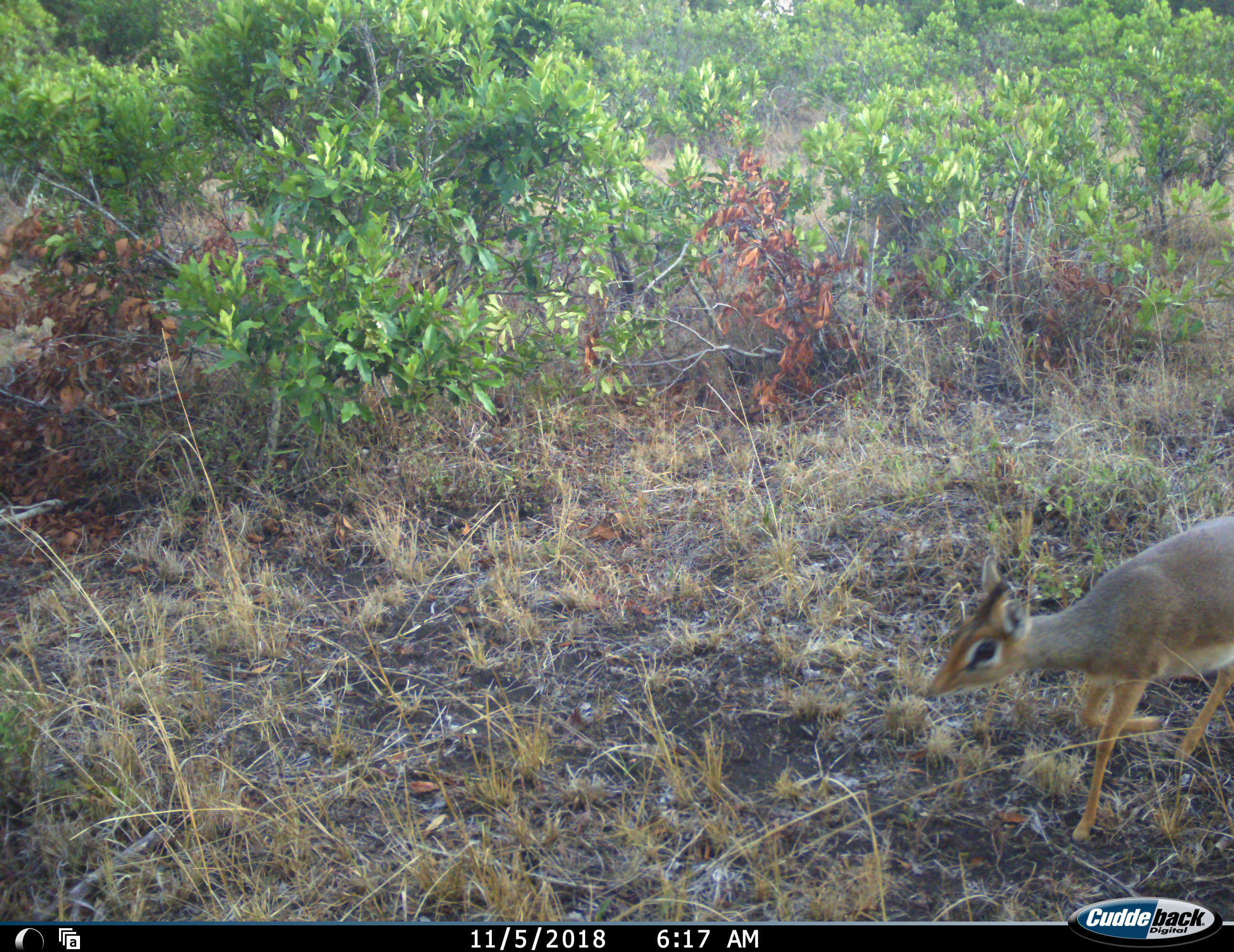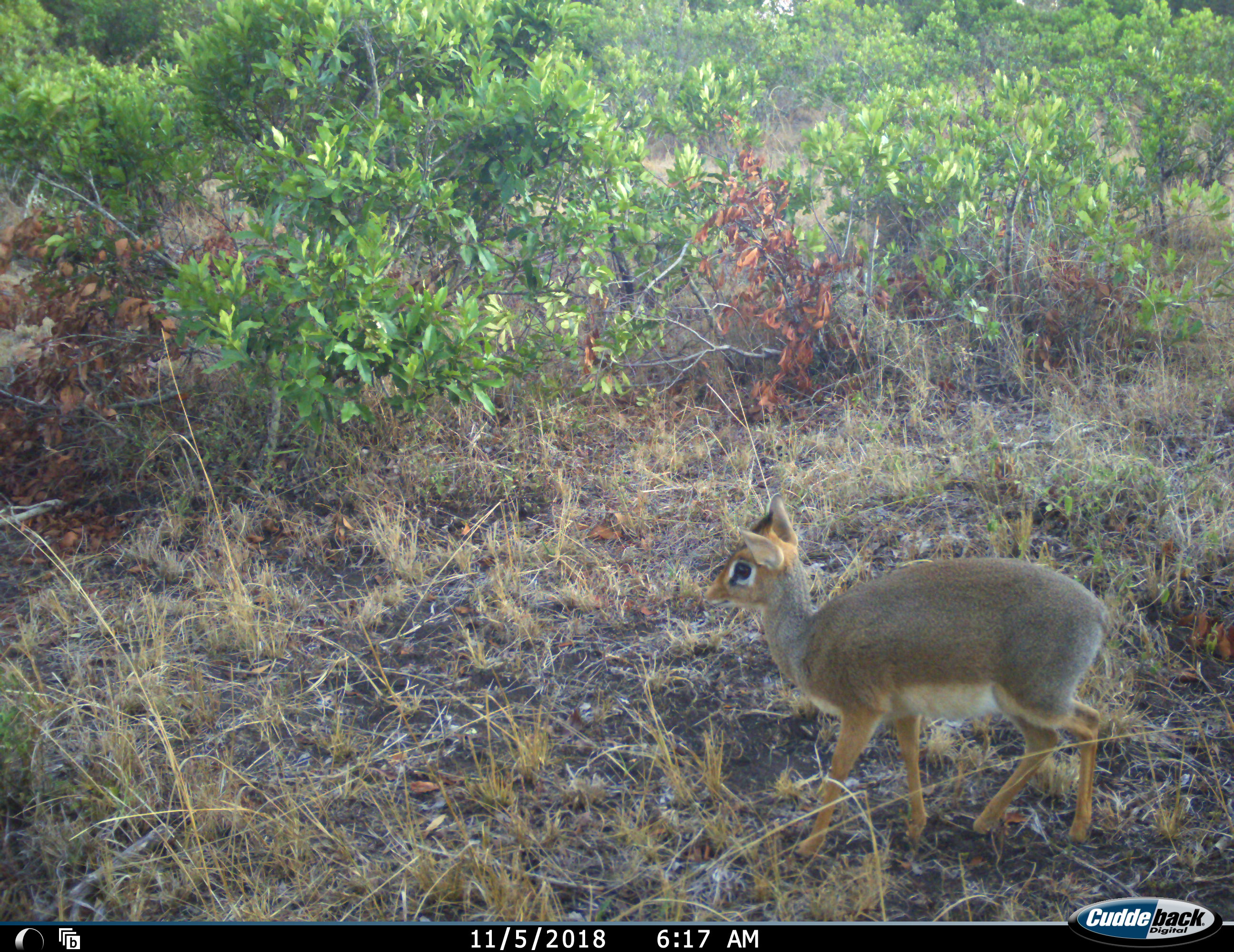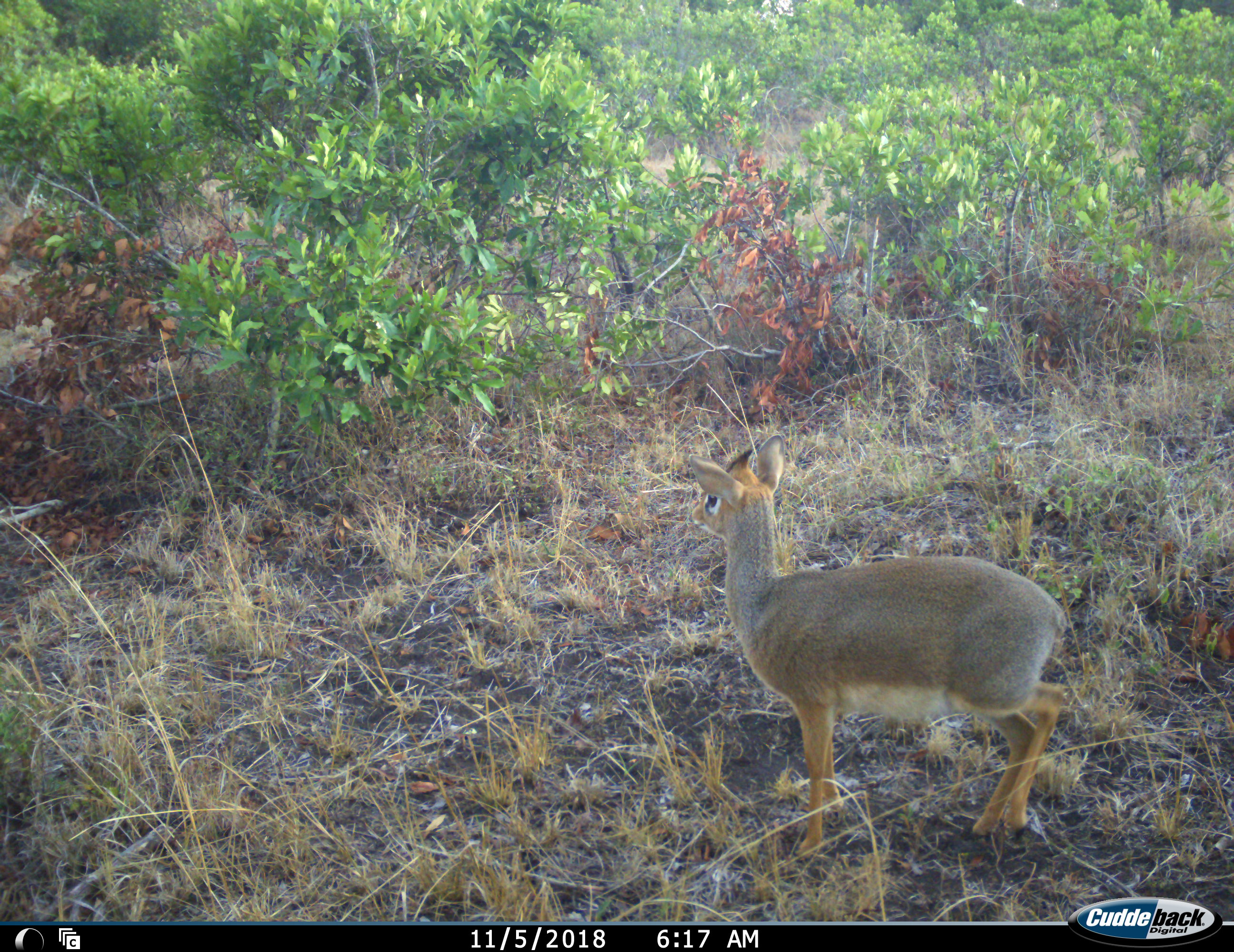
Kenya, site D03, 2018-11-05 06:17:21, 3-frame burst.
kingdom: Animalia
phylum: Chordata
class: Mammalia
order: Artiodactyla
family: Bovidae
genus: Madoqua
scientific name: Madoqua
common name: dikdik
Dikdik (Madoqua), count 1. Behavior (volunteer vote fractions): standing 14%, resting 0%, moving 100%, interacting 0%. Young present (vote fraction): 0%. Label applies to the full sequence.